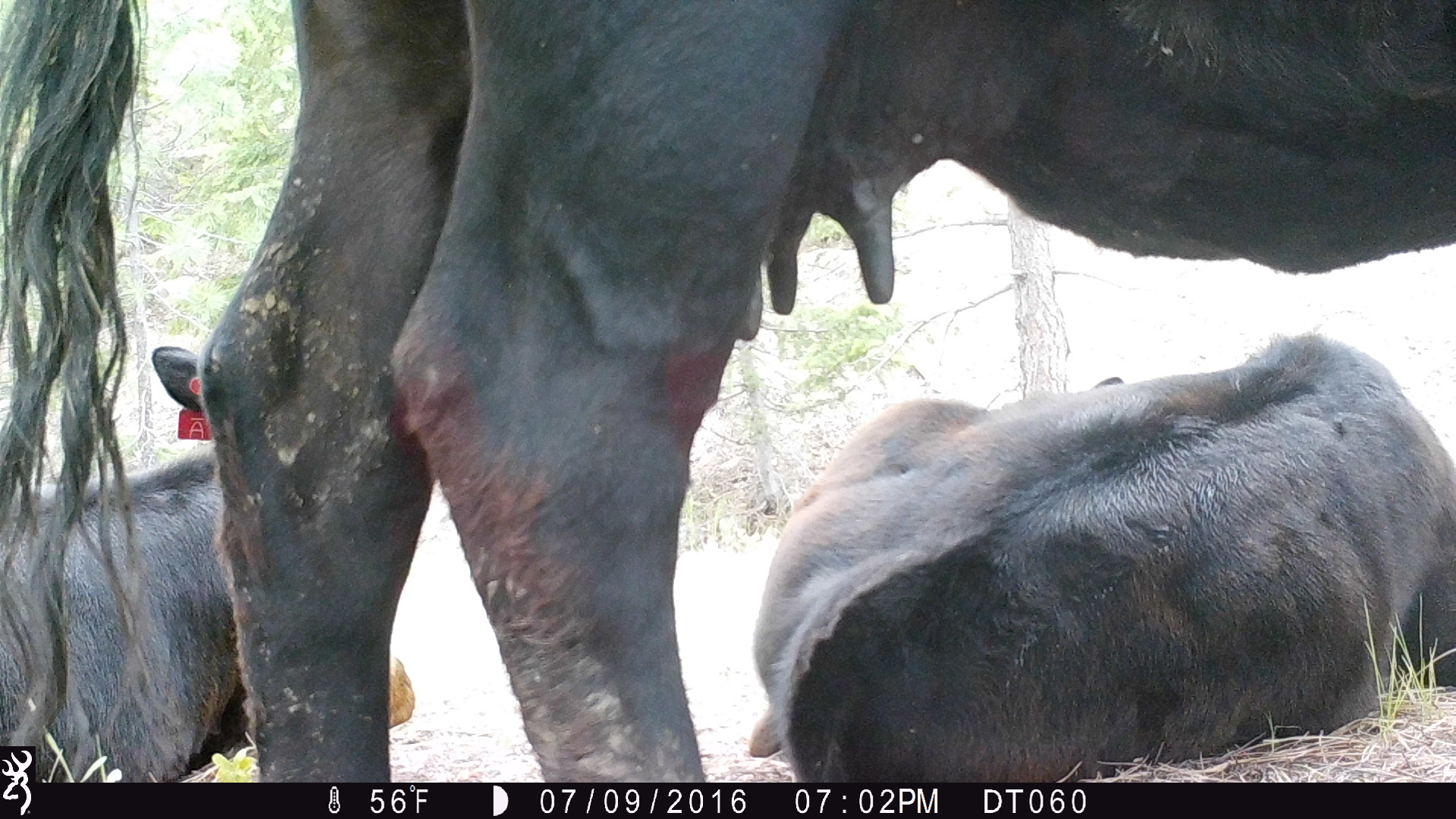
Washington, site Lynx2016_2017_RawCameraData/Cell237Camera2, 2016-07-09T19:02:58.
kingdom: Animalia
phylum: Chordata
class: Mammalia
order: Artiodactyla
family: Bovidae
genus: Bos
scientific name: Bos taurus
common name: domestic cattle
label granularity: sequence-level